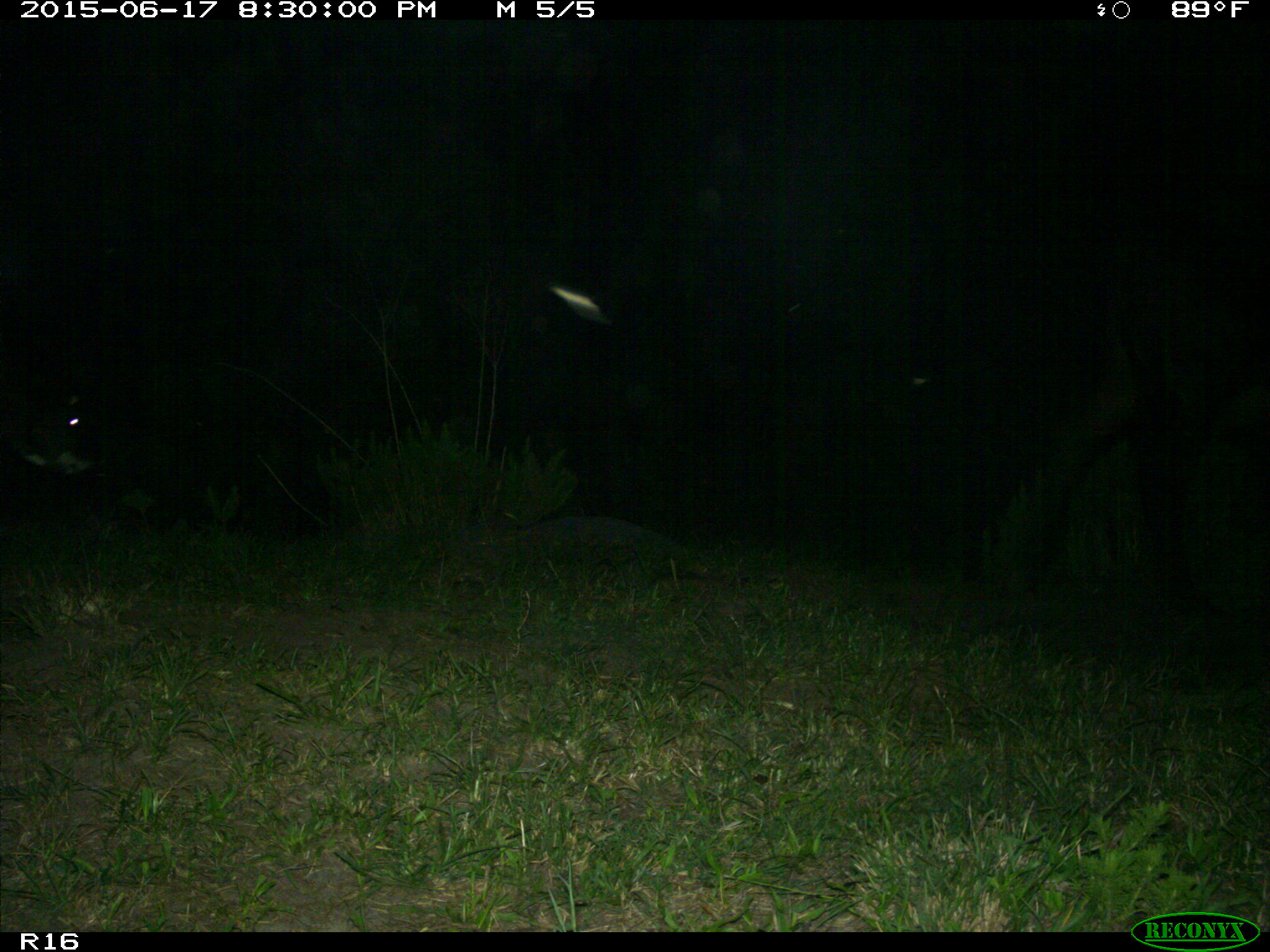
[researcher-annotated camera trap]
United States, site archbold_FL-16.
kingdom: Animalia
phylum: Chordata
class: Mammalia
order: Artiodactyla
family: Bovidae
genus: Bos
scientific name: Bos taurus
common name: domestic cow